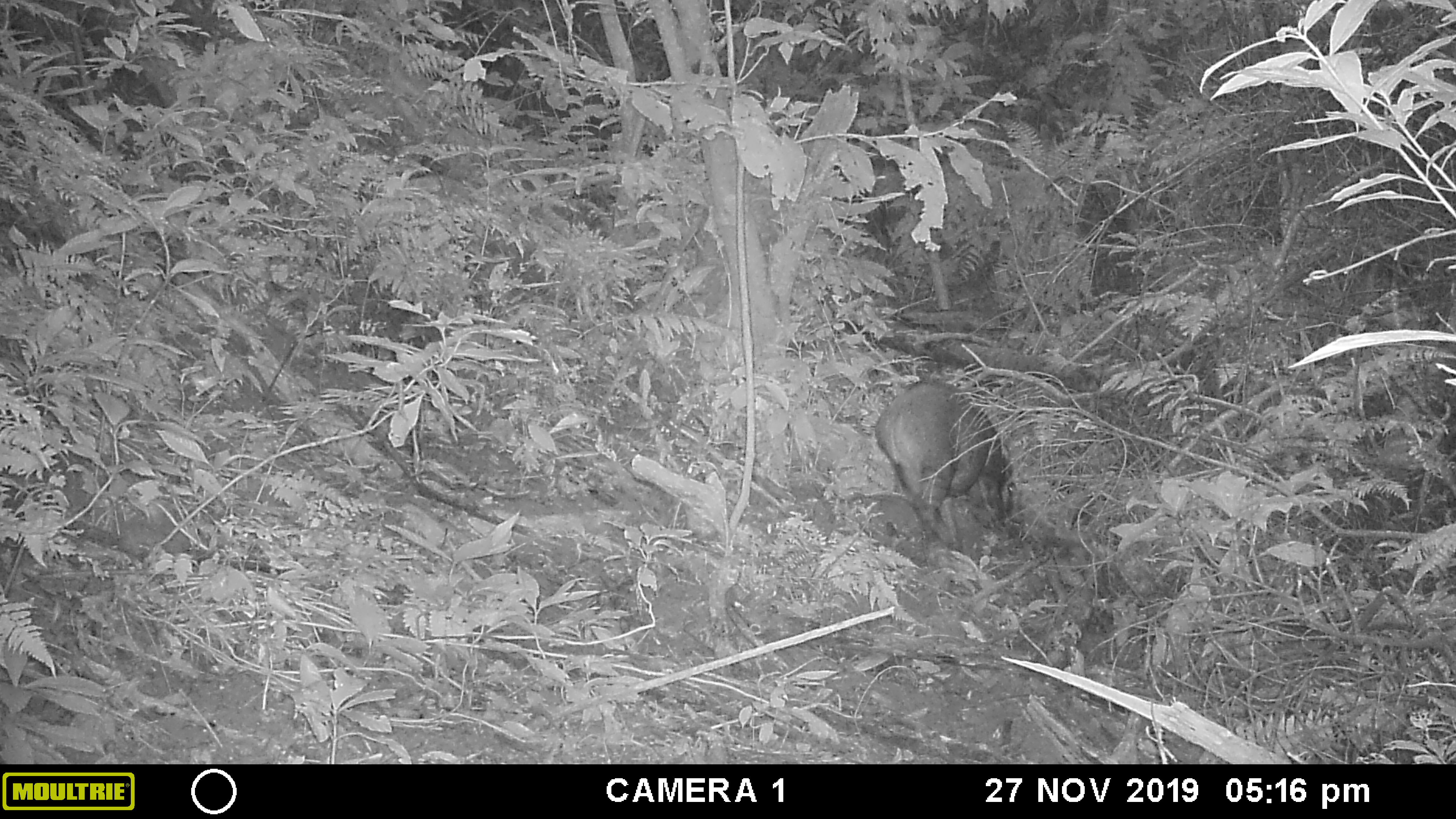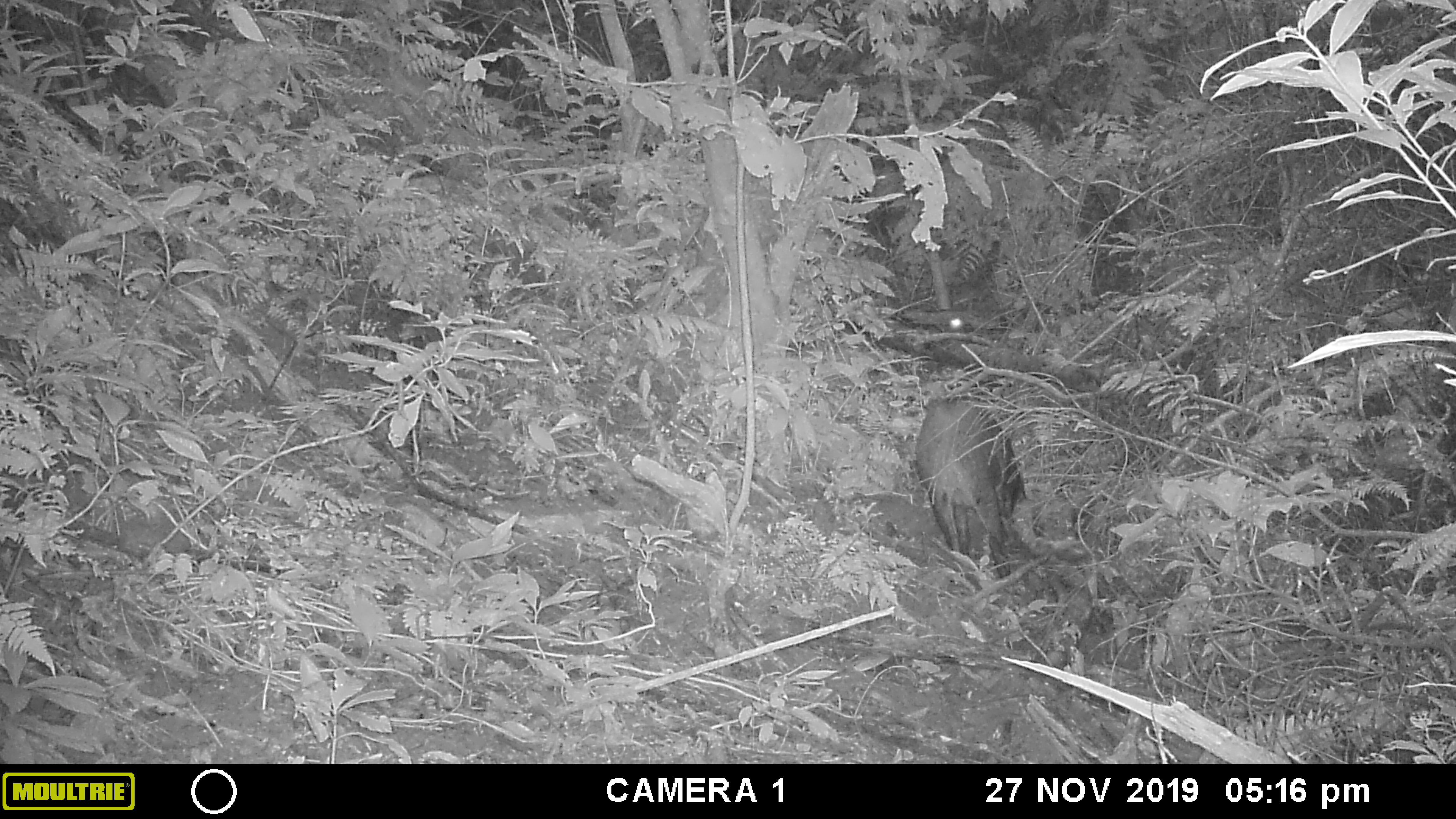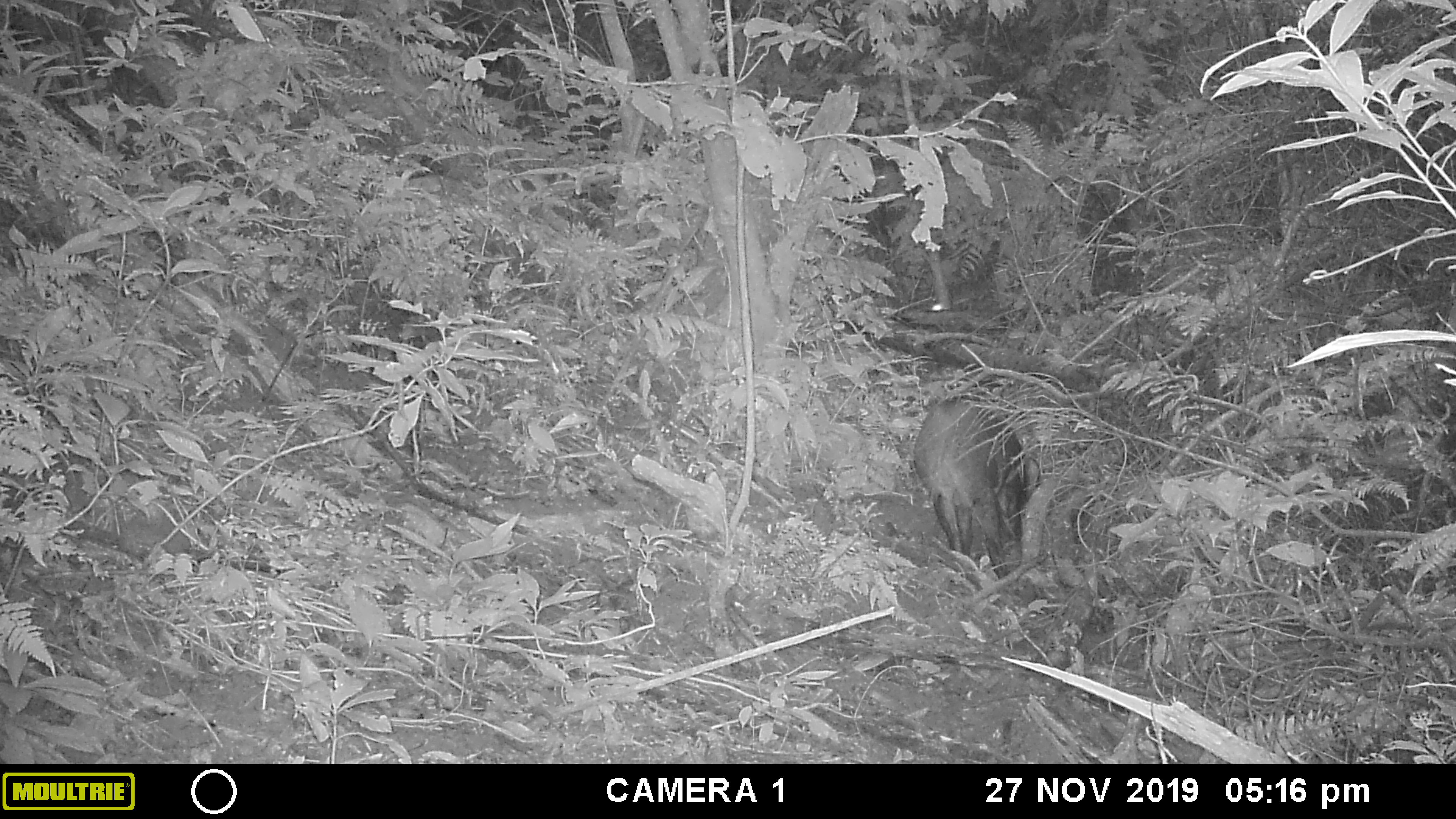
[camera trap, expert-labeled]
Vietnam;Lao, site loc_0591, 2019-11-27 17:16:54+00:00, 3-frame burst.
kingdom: Animalia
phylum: Chordata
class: Mammalia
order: Artiodactyla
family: Suidae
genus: Sus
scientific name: Sus scrofa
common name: eurasian wild pig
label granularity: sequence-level